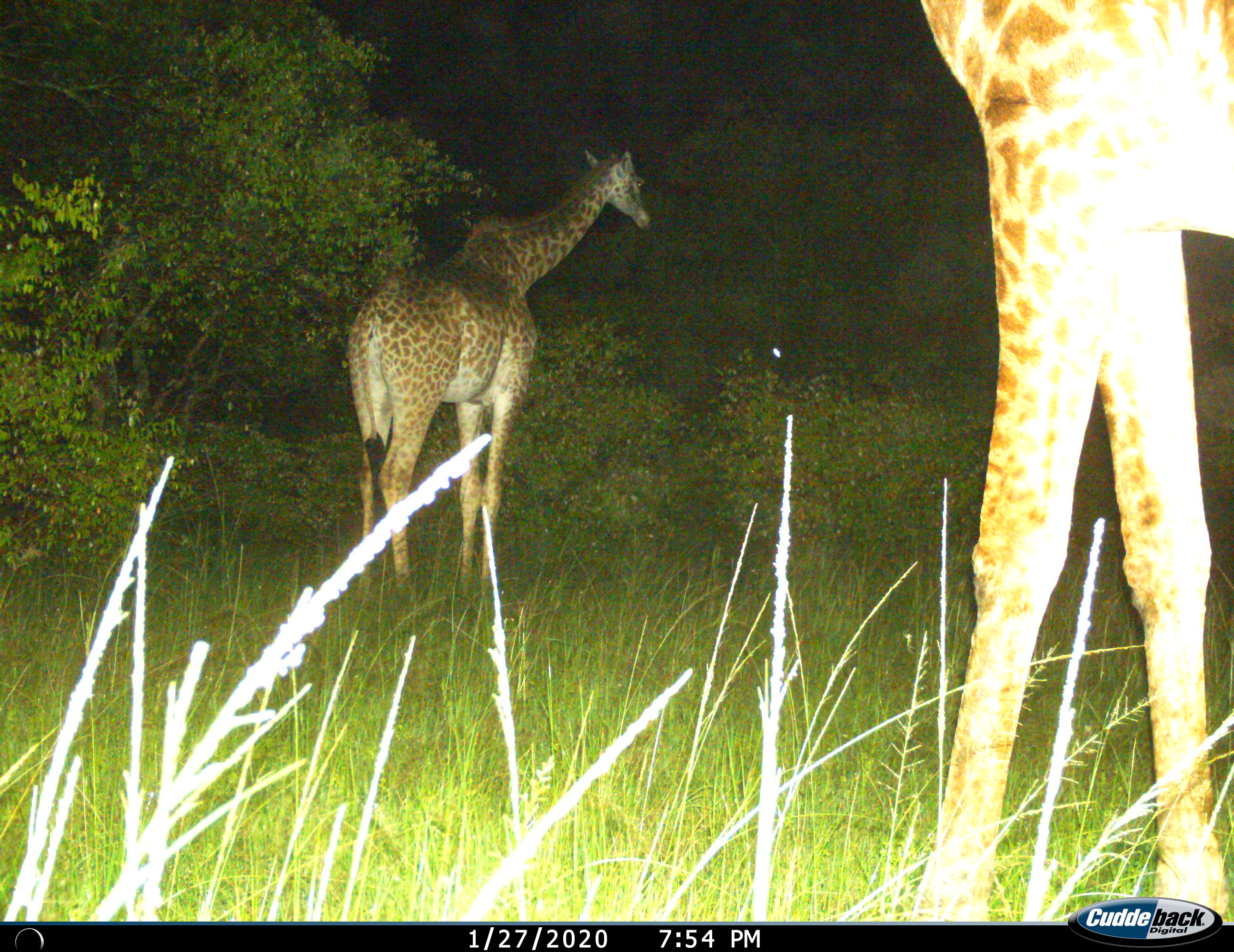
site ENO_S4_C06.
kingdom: Animalia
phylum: Chordata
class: Mammalia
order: Artiodactyla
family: Giraffidae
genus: Giraffa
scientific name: Giraffa camelopardalis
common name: giraffe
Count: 2.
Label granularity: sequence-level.